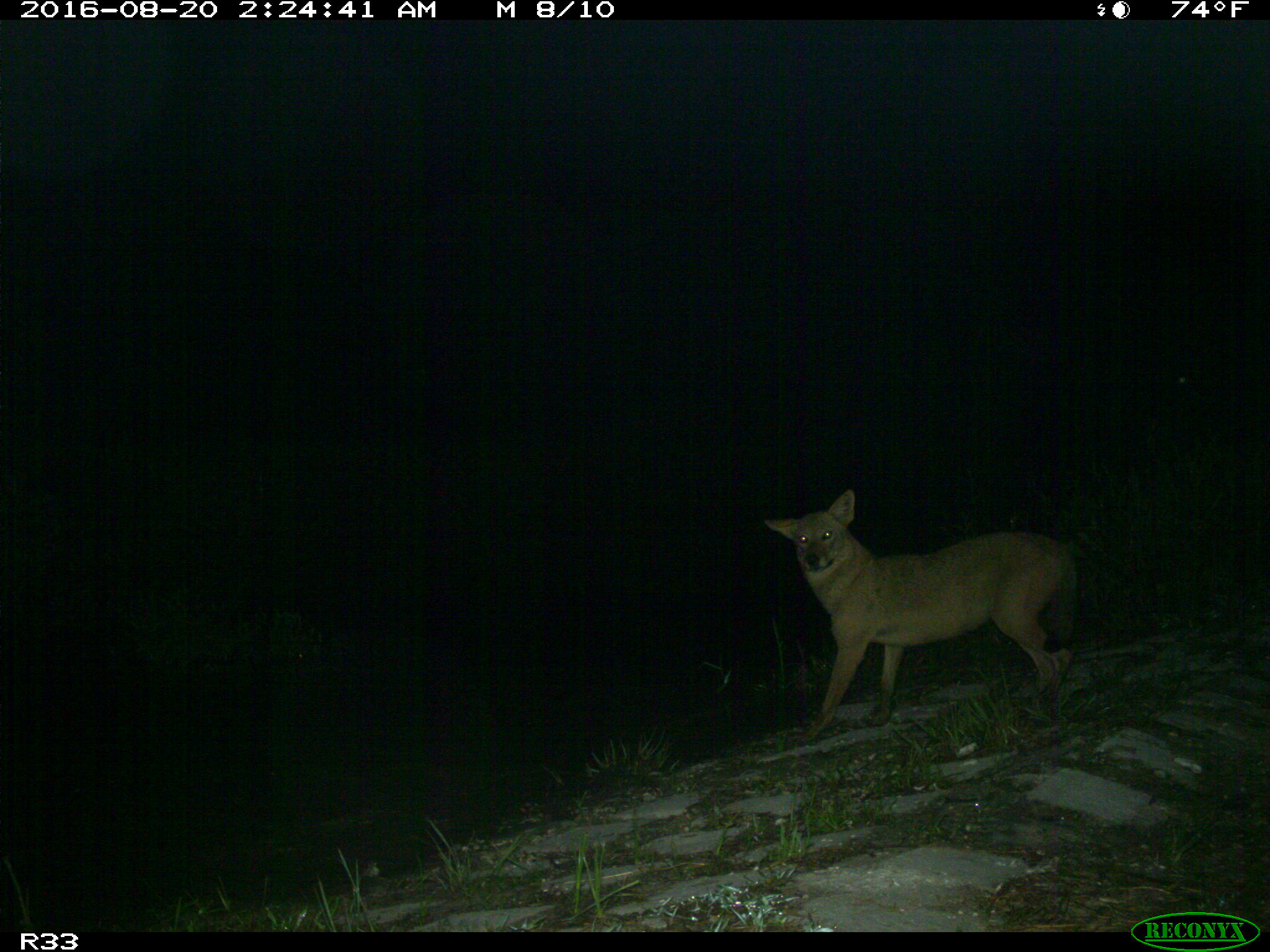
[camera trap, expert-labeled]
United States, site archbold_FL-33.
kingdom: Animalia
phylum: Chordata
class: Mammalia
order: Carnivora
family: Canidae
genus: Canis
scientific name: Canis latrans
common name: coyote